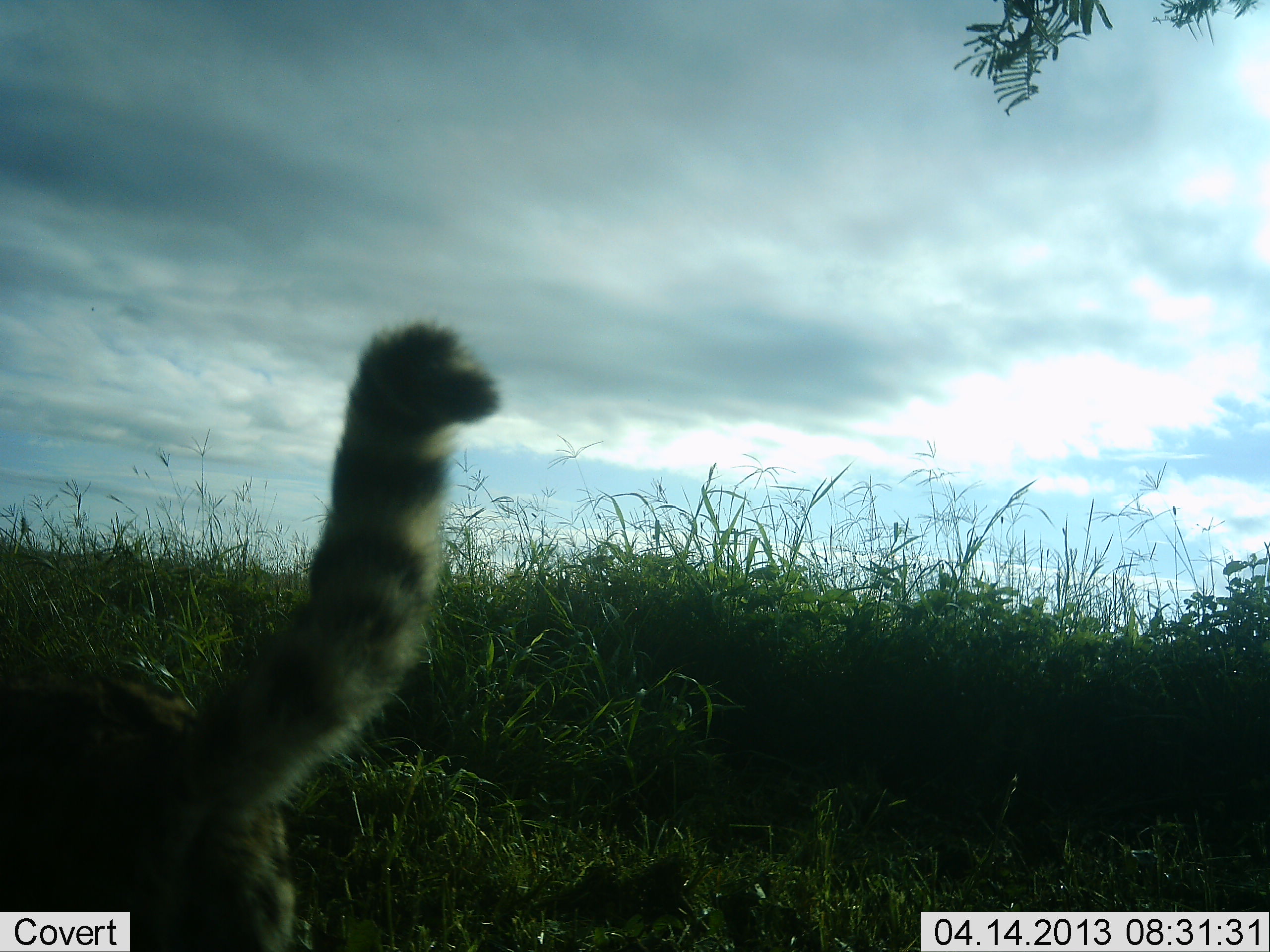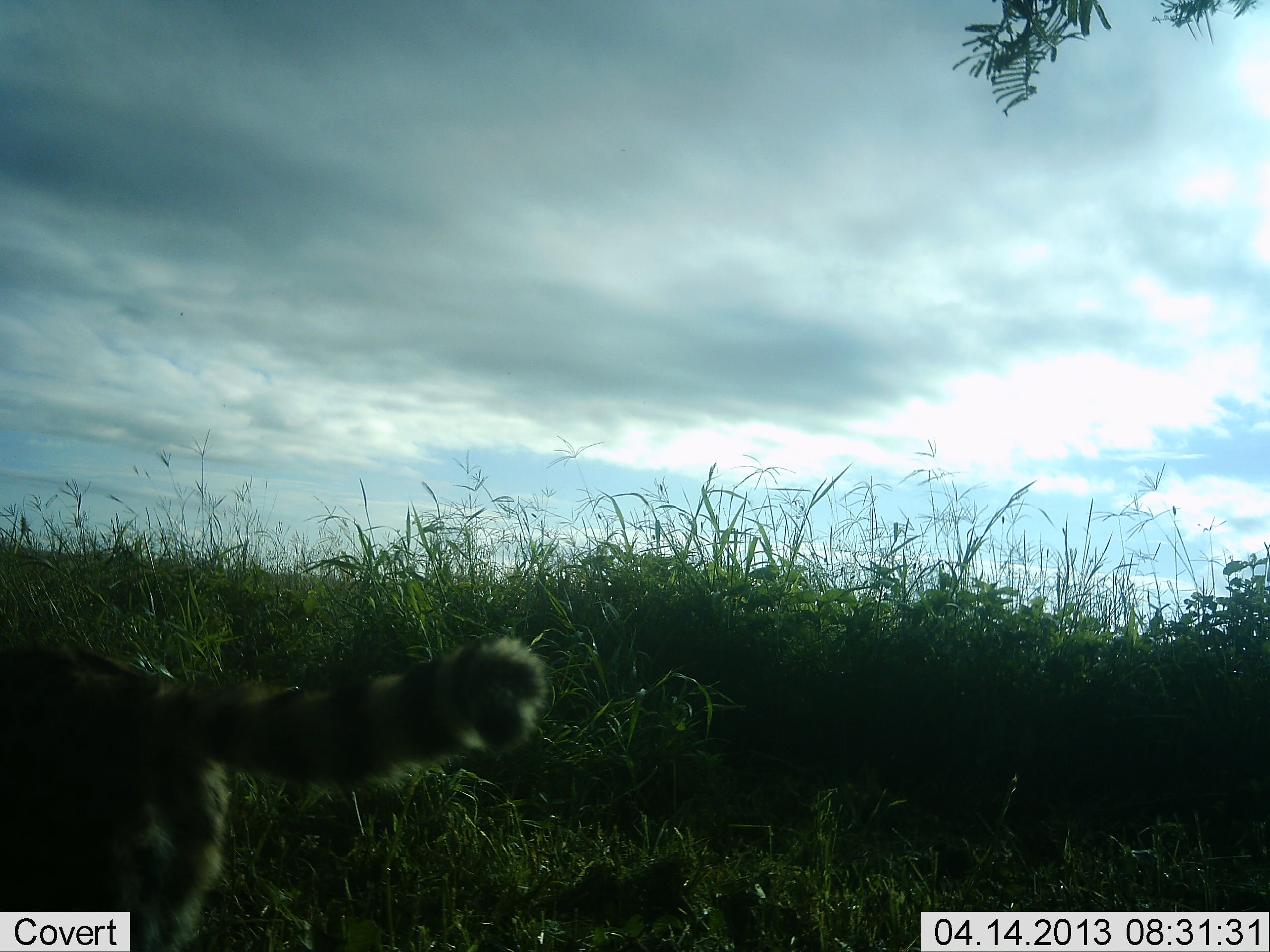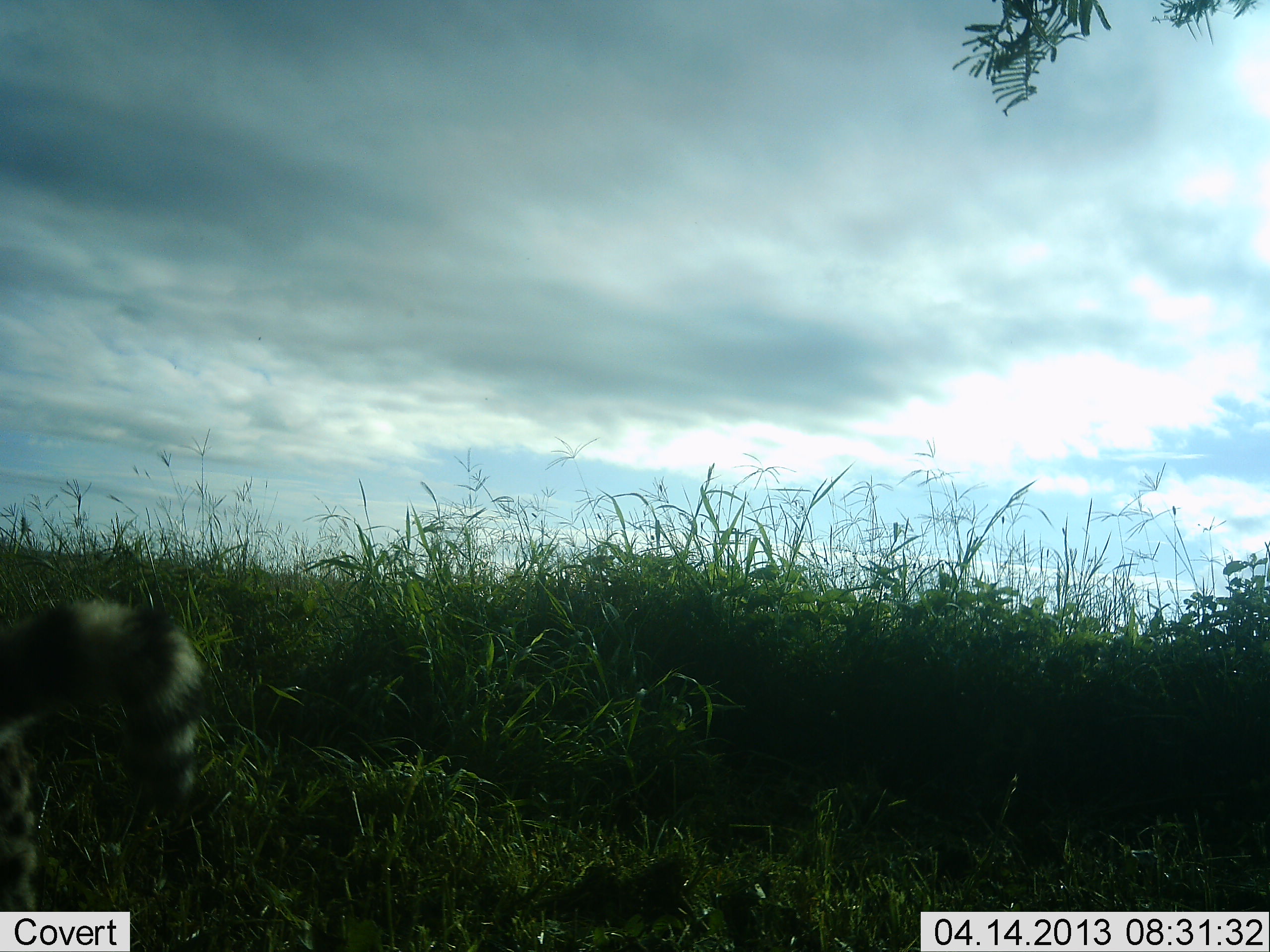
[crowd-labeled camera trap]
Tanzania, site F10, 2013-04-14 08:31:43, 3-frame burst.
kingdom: Animalia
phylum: Chordata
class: Mammalia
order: Carnivora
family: Felidae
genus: Leptailurus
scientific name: Leptailurus serval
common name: serval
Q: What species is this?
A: Serval (Leptailurus serval).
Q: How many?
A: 1.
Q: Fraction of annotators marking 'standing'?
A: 10%.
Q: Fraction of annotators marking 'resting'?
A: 0%.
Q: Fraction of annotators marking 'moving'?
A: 90%.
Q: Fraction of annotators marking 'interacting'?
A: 0%.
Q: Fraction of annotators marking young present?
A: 0%.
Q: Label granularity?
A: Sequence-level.